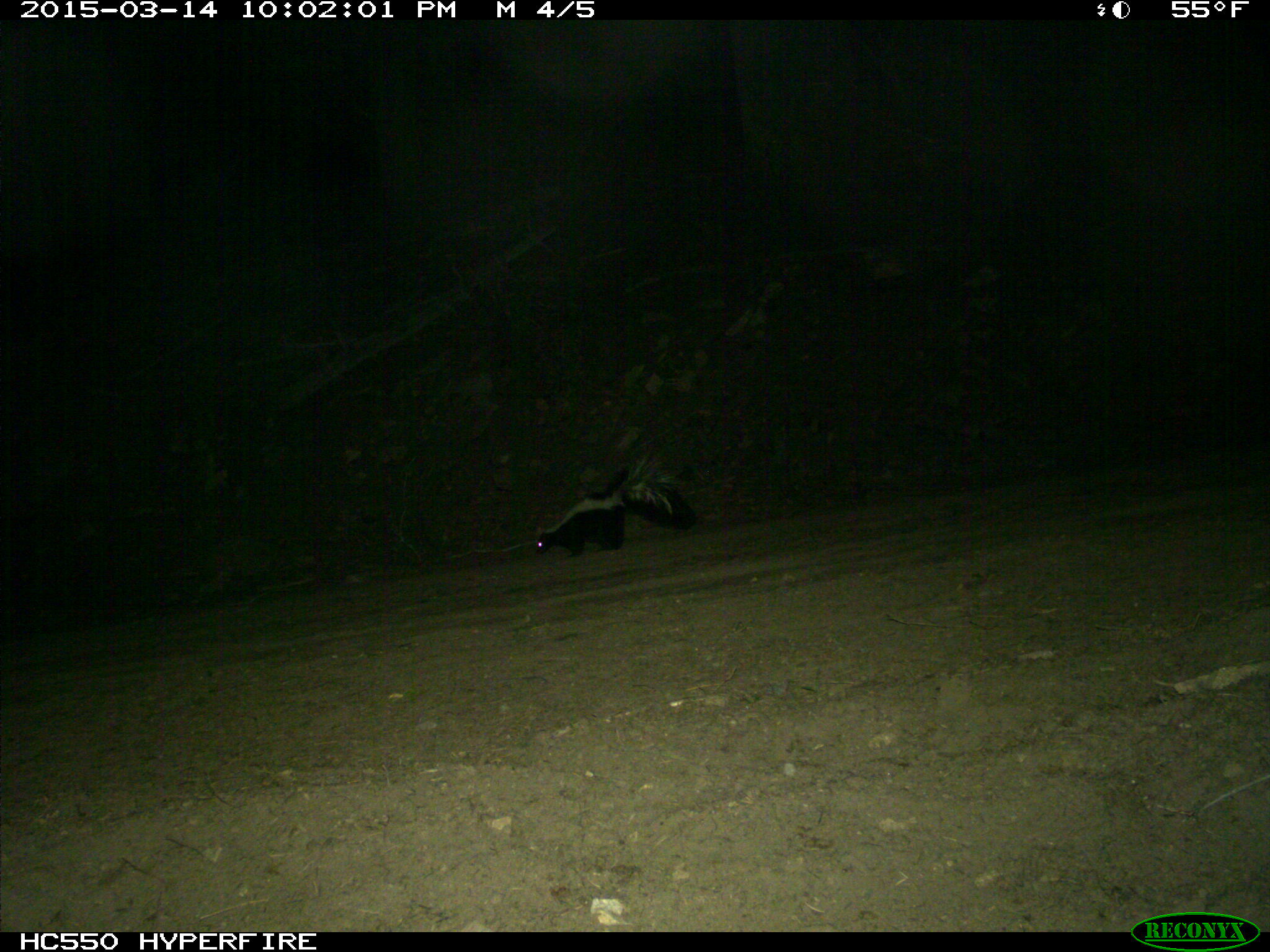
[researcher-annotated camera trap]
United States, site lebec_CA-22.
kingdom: Animalia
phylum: Chordata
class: Mammalia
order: Carnivora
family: Mephitidae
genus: Mephitis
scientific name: Mephitis mephitis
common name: striped skunk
Mephitis mephitis (striped skunk).